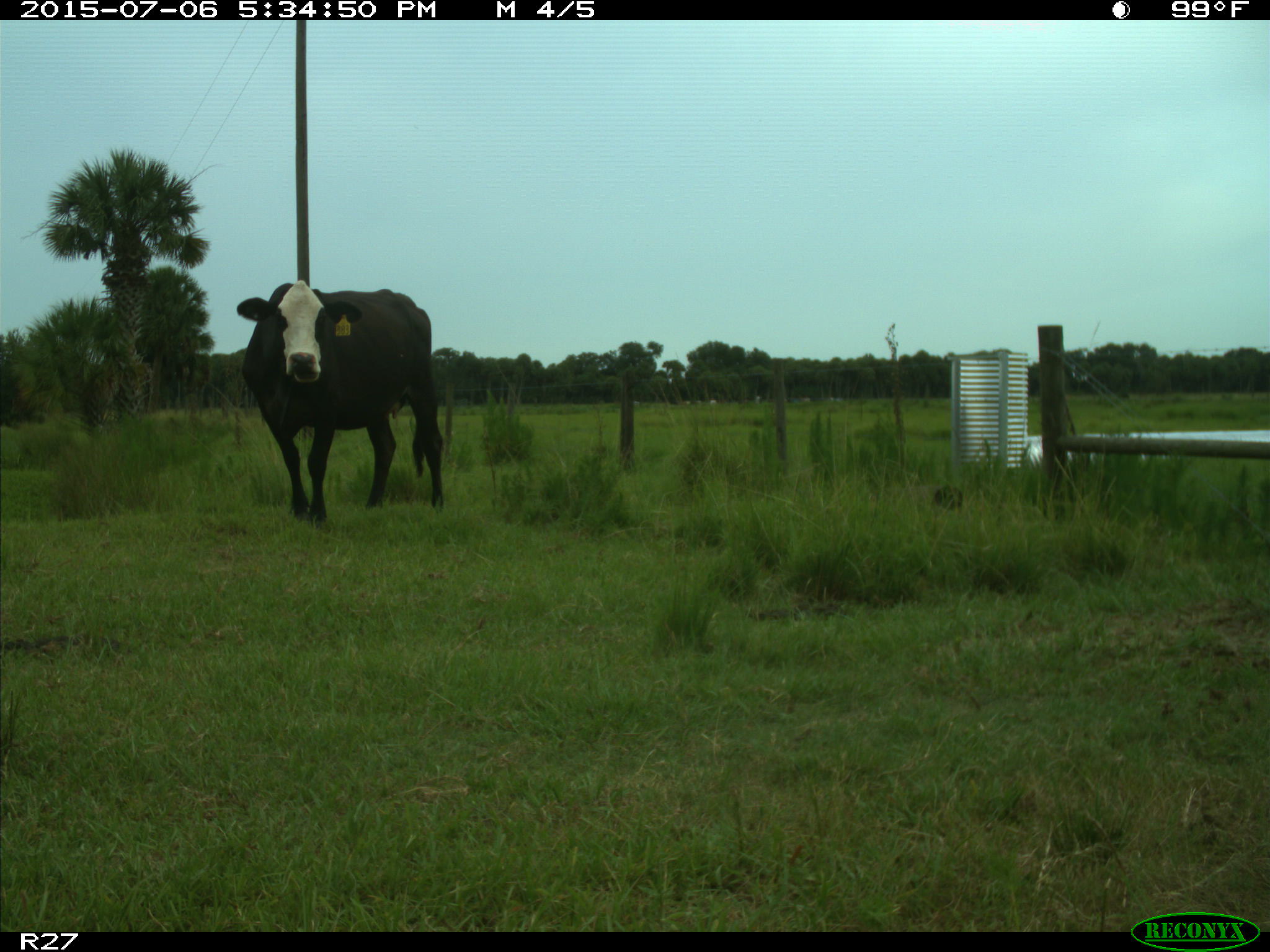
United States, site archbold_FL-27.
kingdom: Animalia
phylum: Chordata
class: Mammalia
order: Artiodactyla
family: Bovidae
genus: Bos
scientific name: Bos taurus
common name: domestic cow